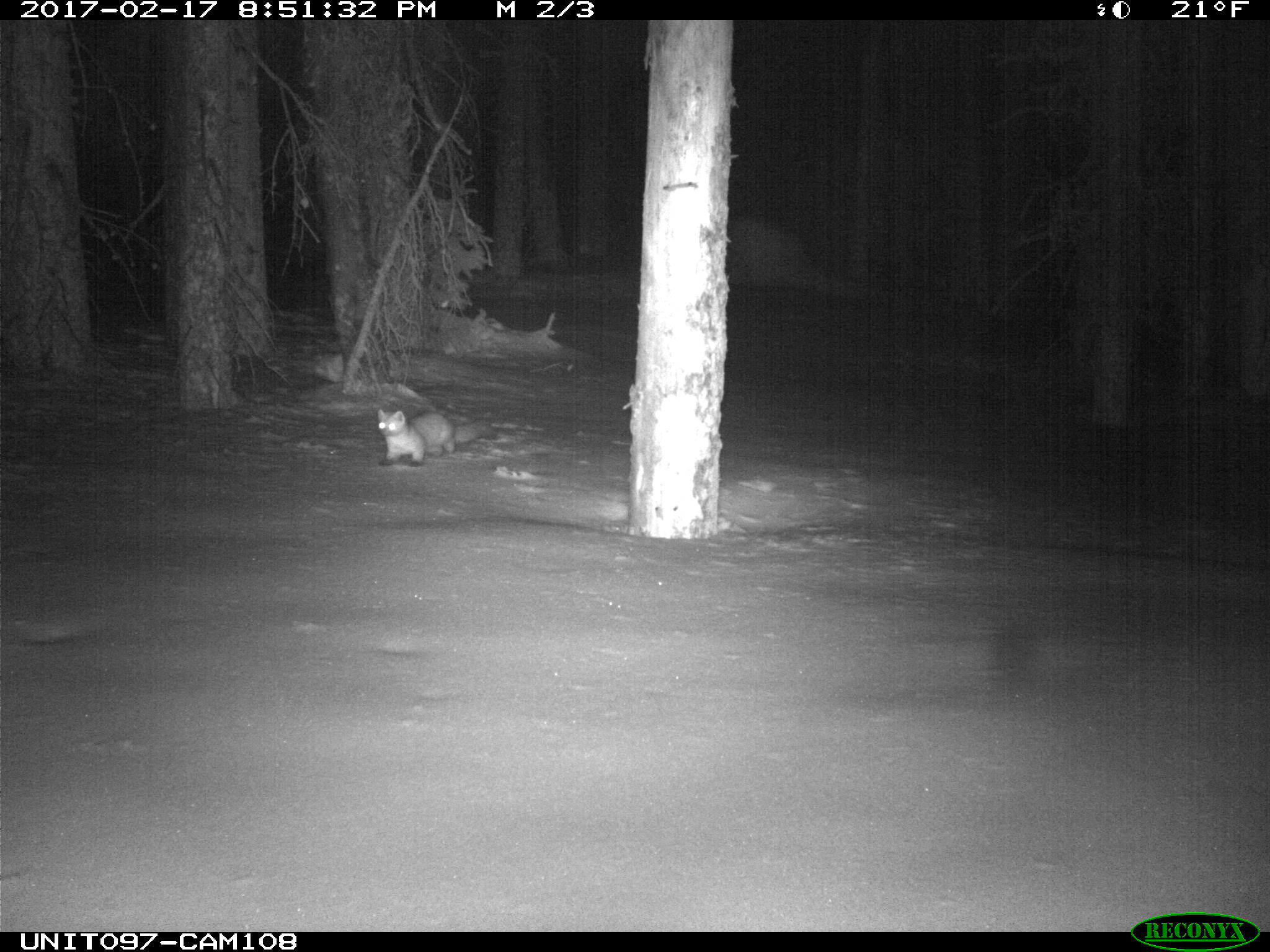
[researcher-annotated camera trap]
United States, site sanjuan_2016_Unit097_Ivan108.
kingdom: Animalia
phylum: Chordata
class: Mammalia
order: Carnivora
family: Mustelidae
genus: Martes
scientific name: Martes americana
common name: american marten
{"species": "Martes americana (american marten)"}